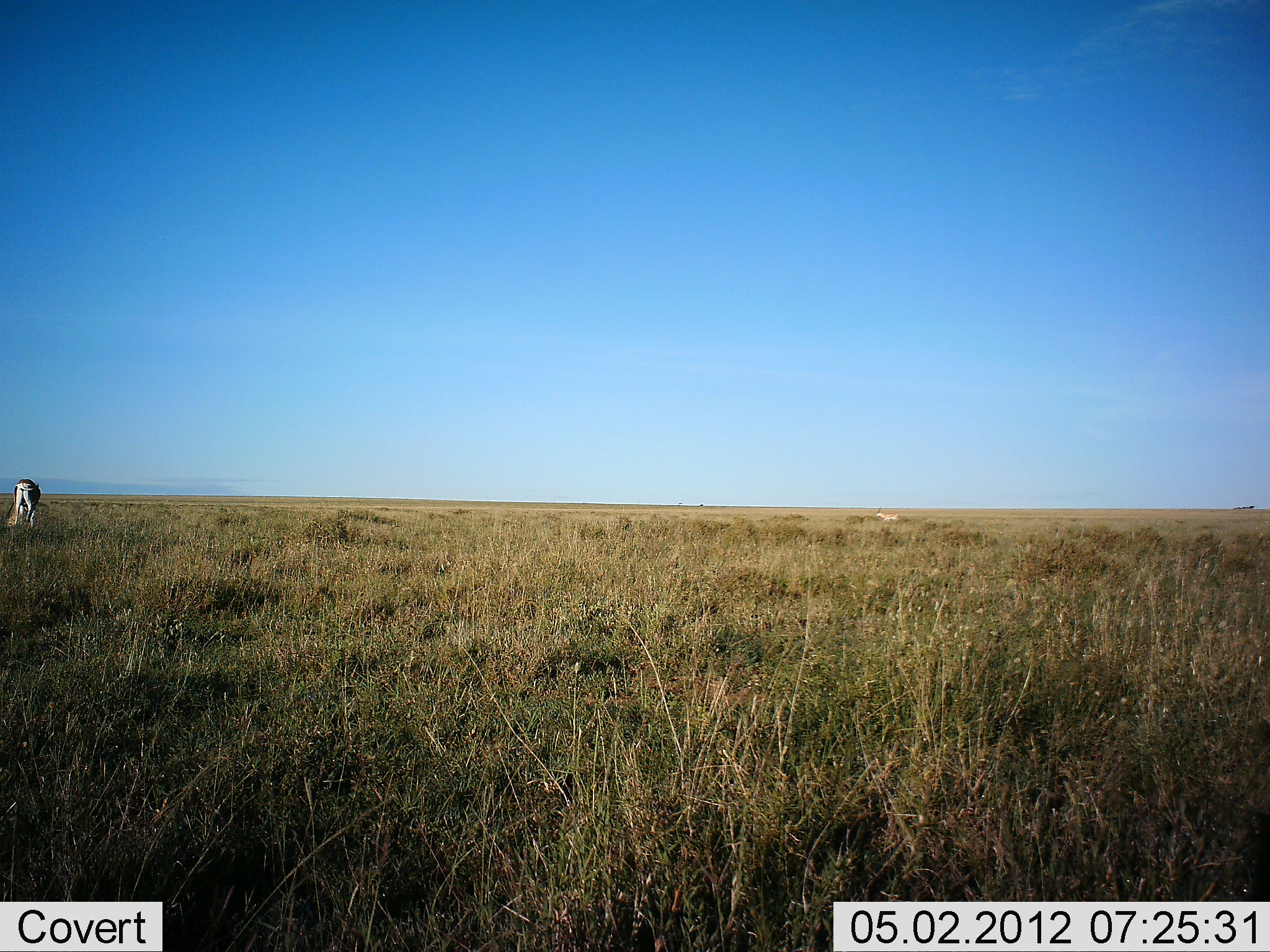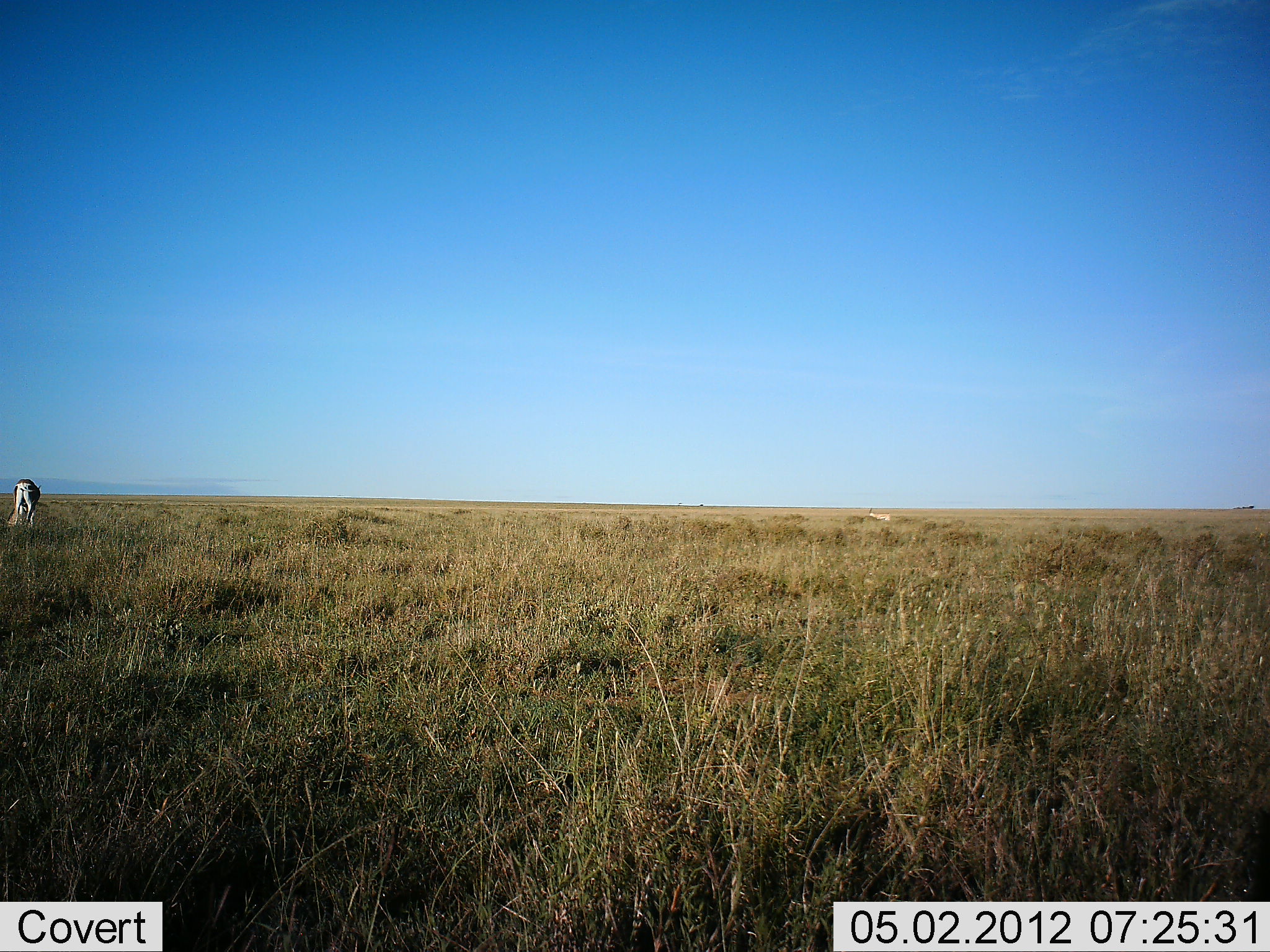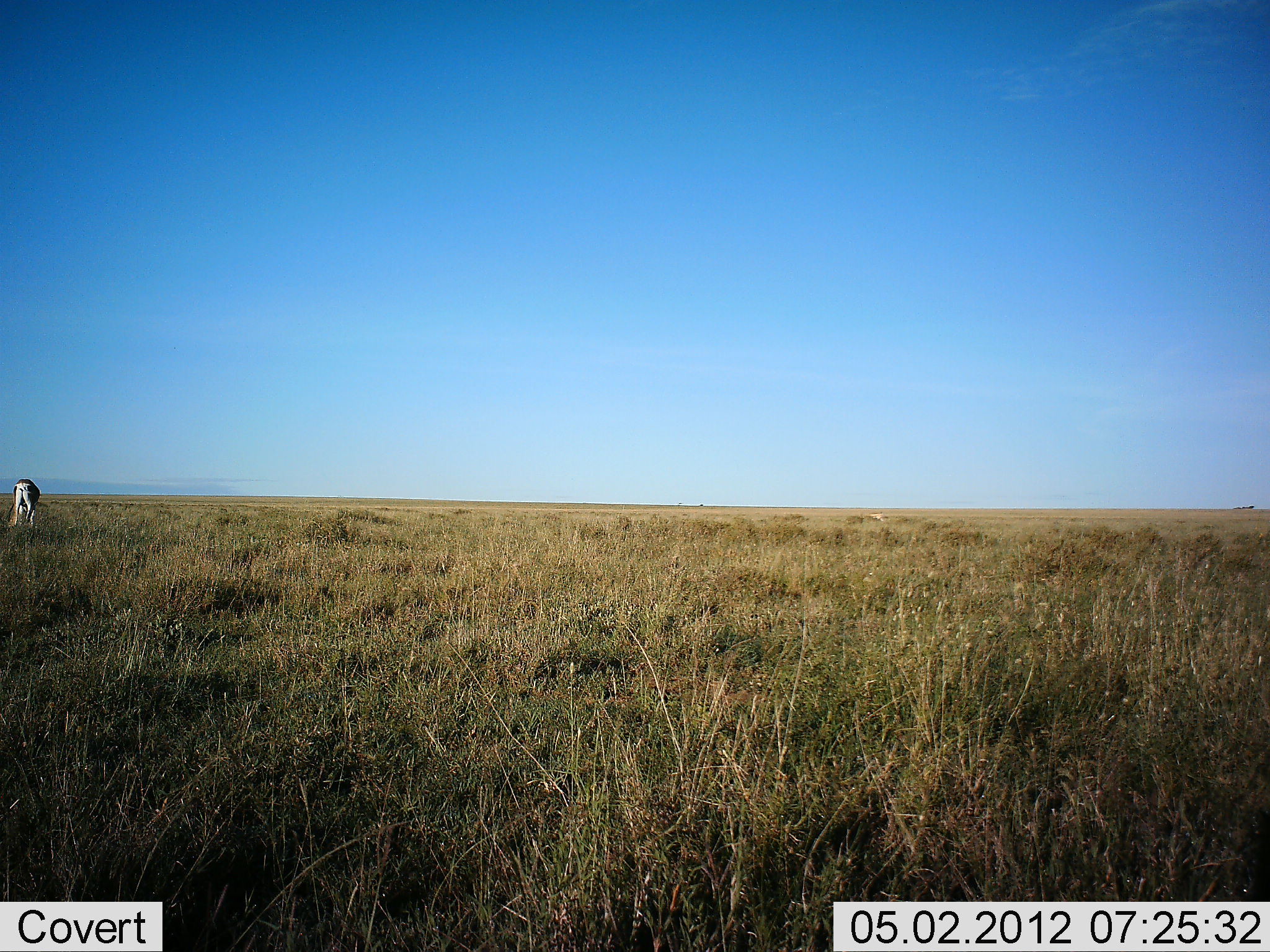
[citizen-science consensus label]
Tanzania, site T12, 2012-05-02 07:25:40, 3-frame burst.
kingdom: Animalia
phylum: Chordata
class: Mammalia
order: Artiodactyla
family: Bovidae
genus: Nanger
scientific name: Nanger granti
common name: grant's gazelle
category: gazellegrants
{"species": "gazellegrants (grant's gazelle) (Nanger granti)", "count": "1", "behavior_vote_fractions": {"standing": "33%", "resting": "0%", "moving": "11%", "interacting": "0%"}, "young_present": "0%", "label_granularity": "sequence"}